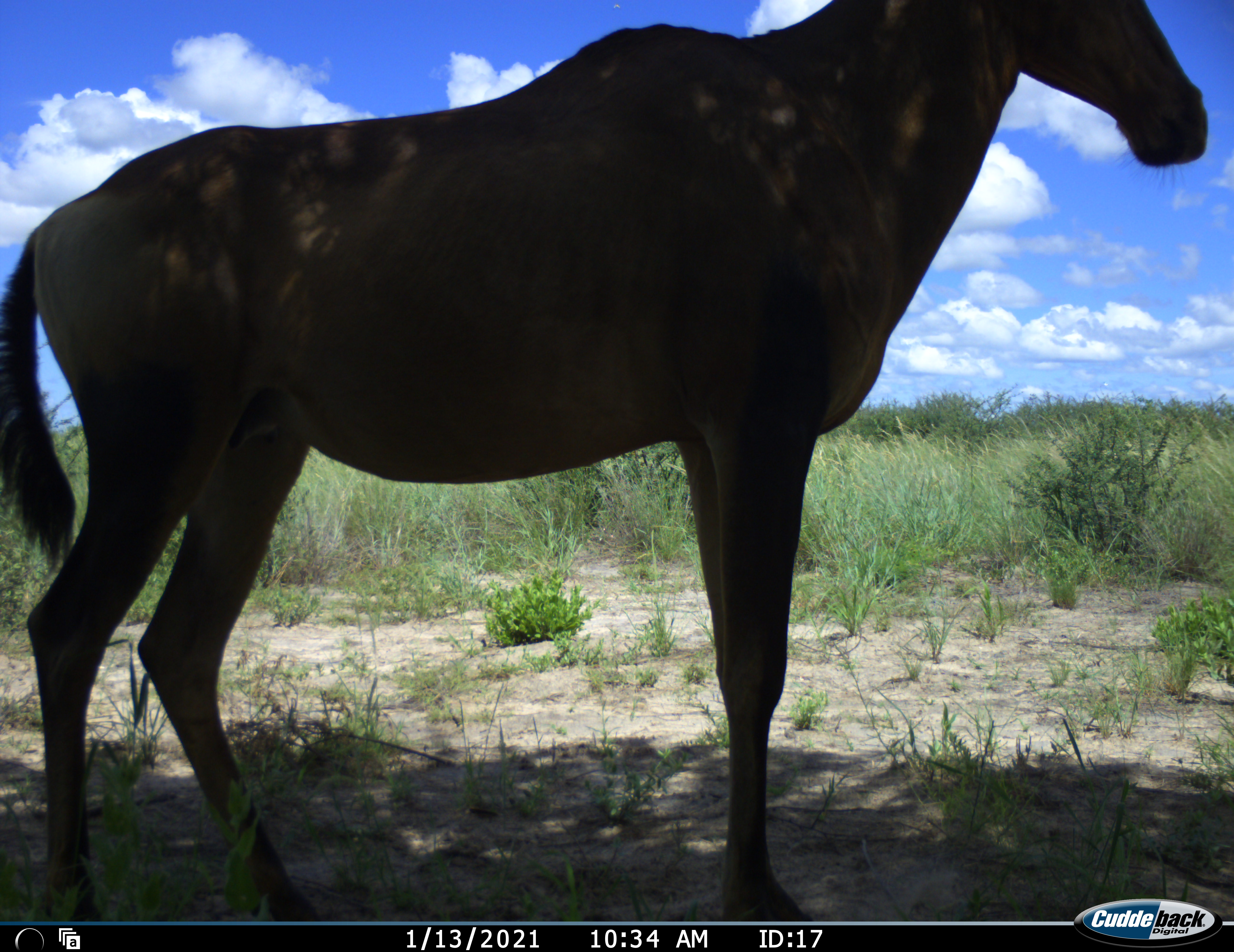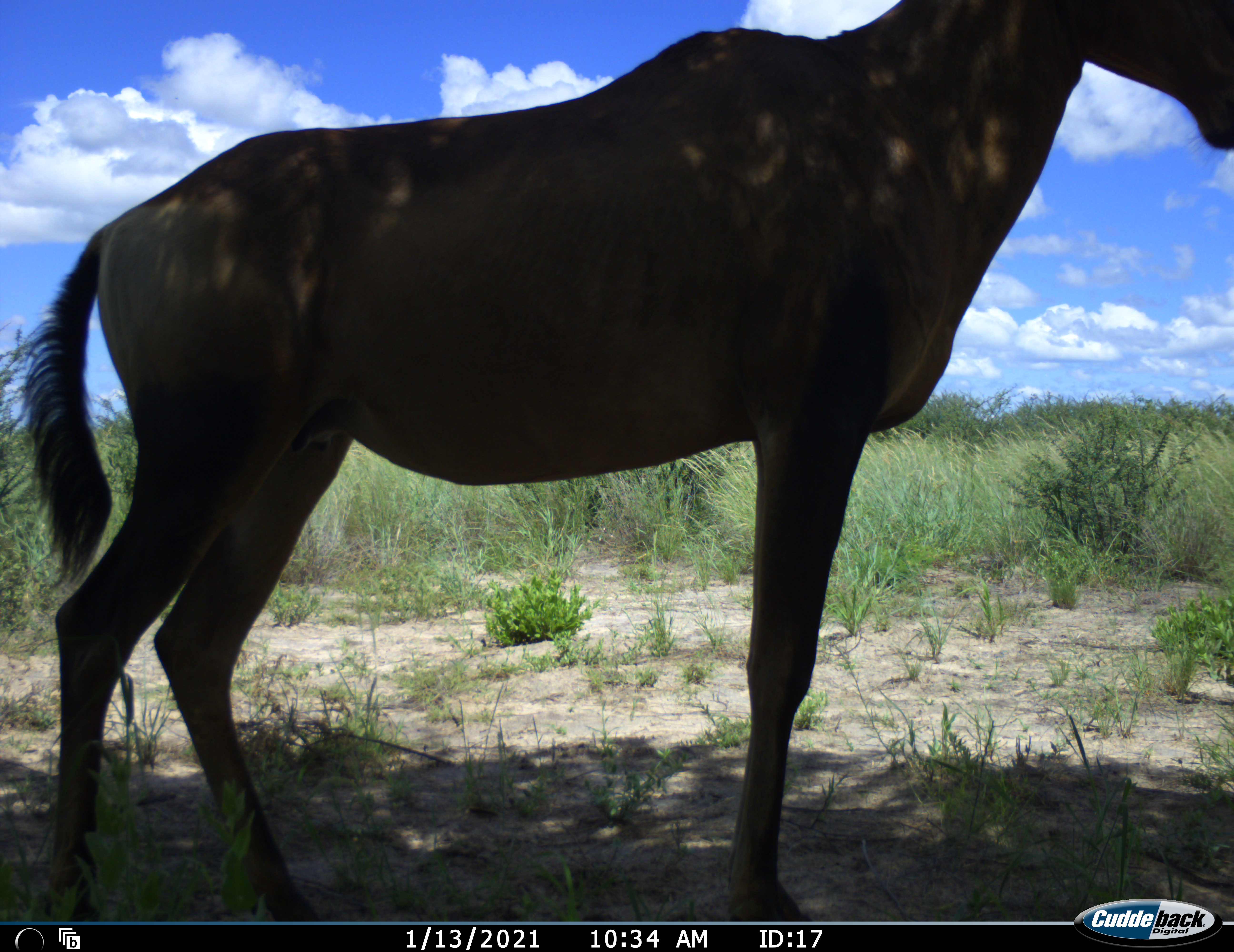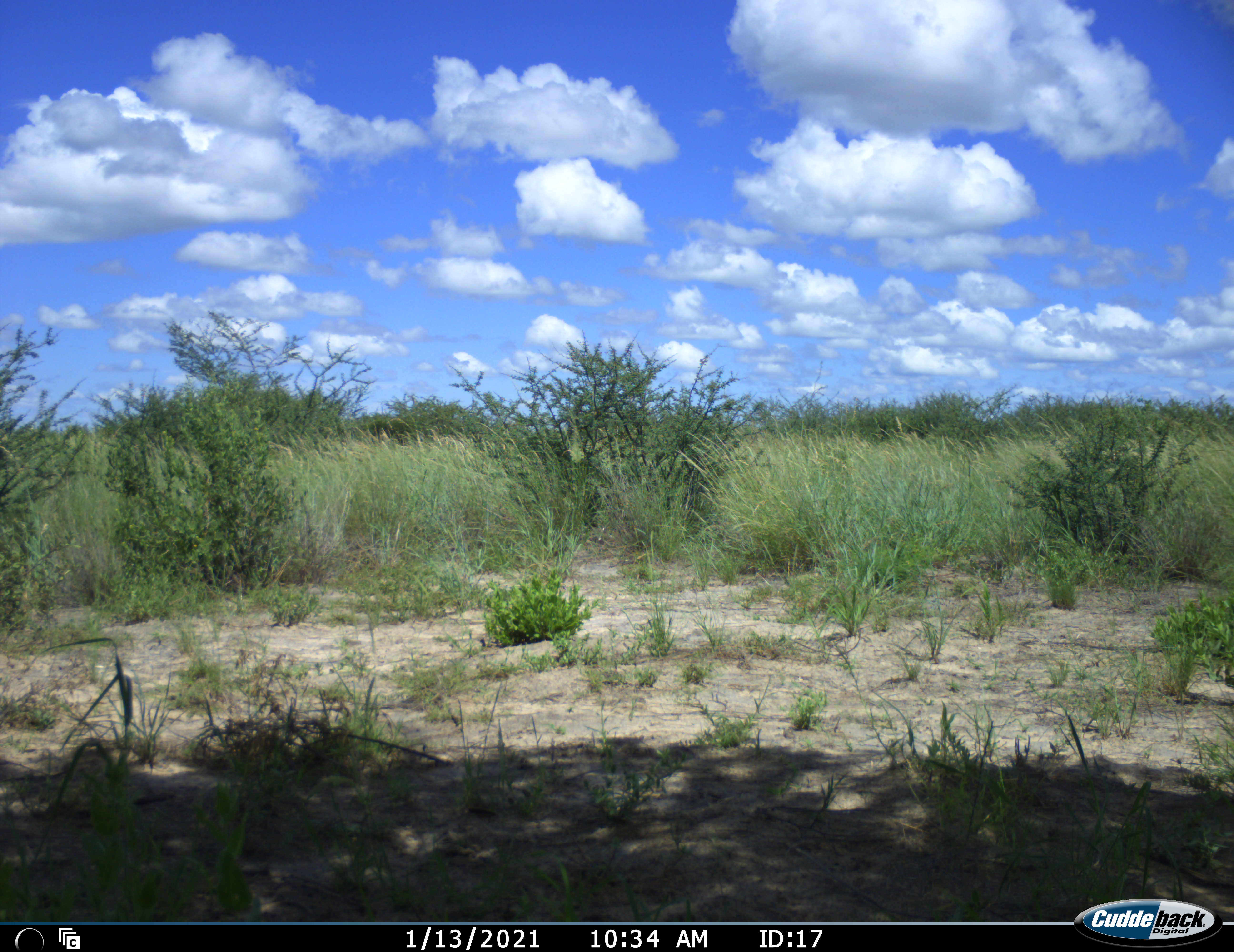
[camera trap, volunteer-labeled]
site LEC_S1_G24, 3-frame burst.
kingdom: Animalia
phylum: Chordata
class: Mammalia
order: Artiodactyla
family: Bovidae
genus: Alcelaphus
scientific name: Alcelaphus buselaphus caama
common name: red hartebeest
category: hartebeestred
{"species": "hartebeestred (red hartebeest) (Alcelaphus buselaphus caama)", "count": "1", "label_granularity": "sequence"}